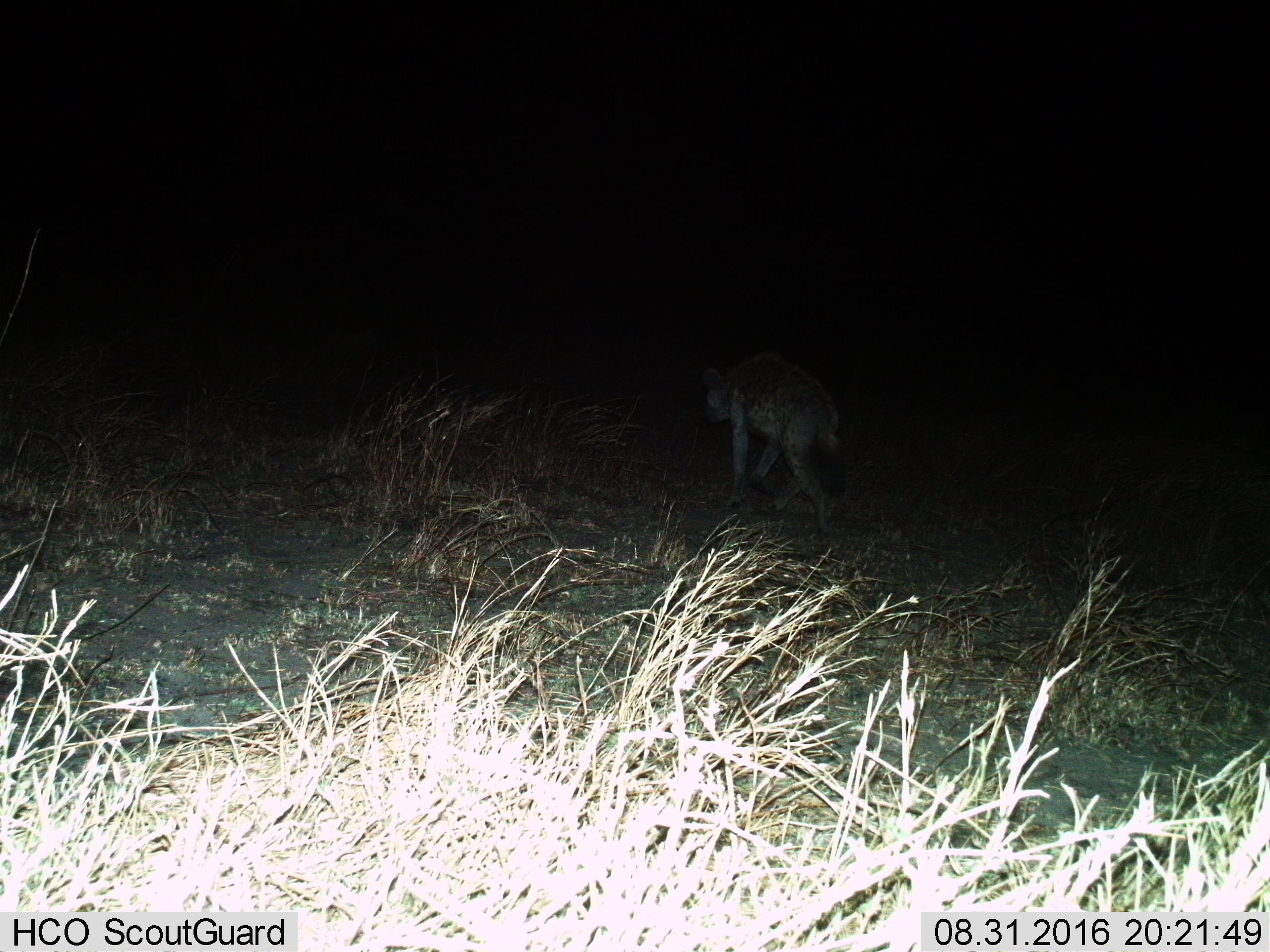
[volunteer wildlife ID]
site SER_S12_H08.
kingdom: Animalia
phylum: Chordata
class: Mammalia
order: Carnivora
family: Hyaenidae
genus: Crocuta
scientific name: Crocuta crocuta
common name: spotted hyena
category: hyenaspotted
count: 1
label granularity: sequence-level